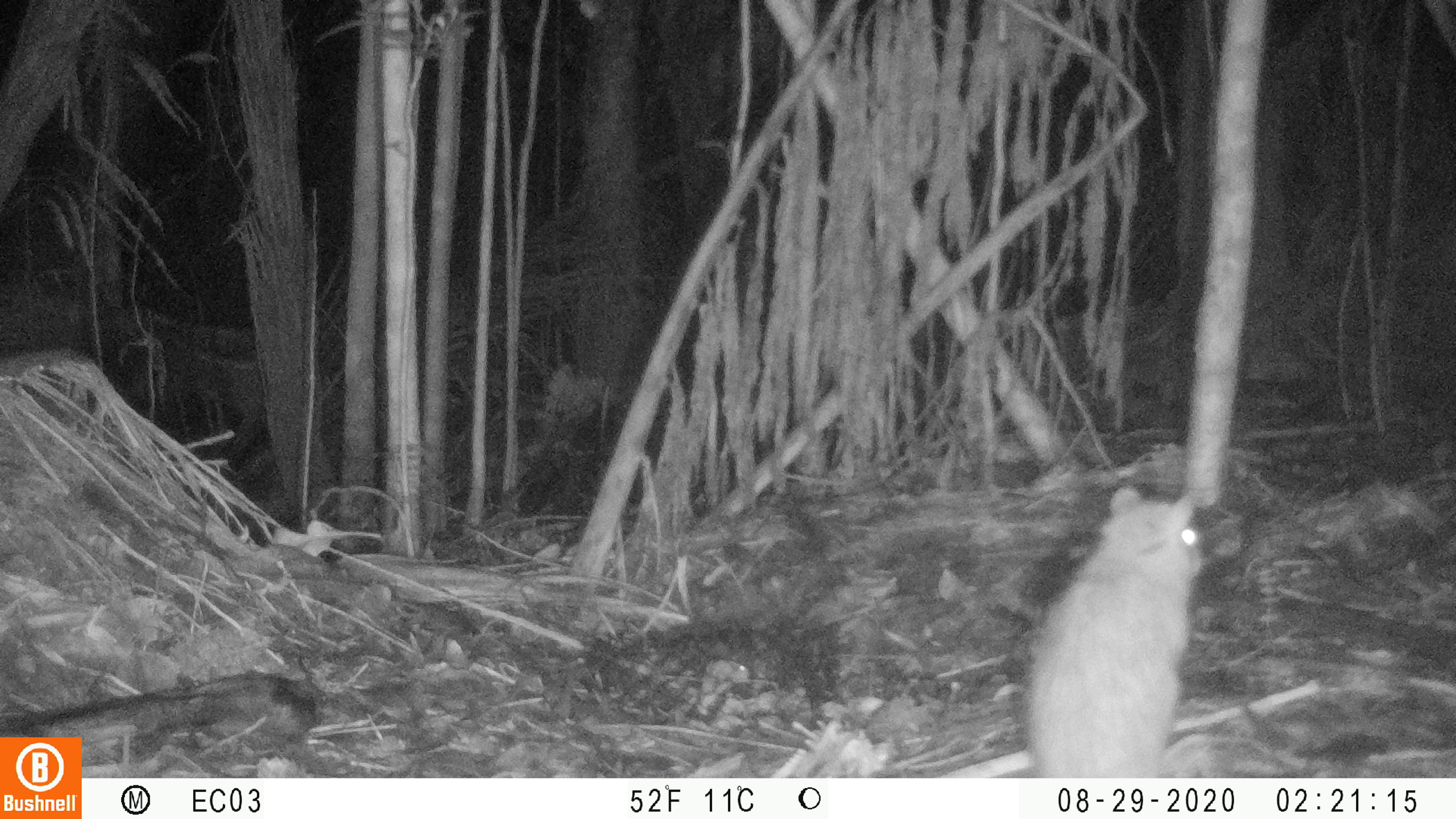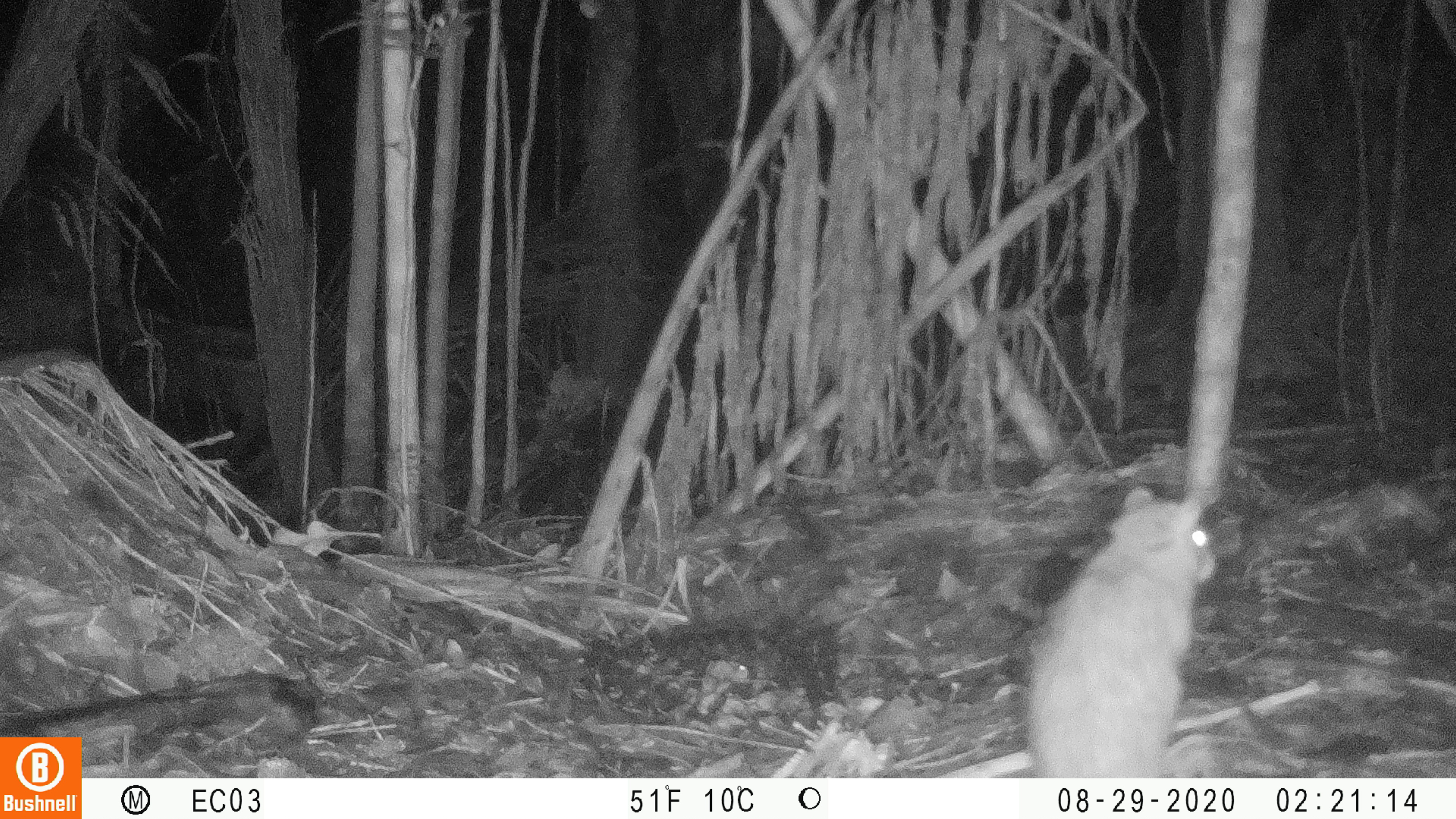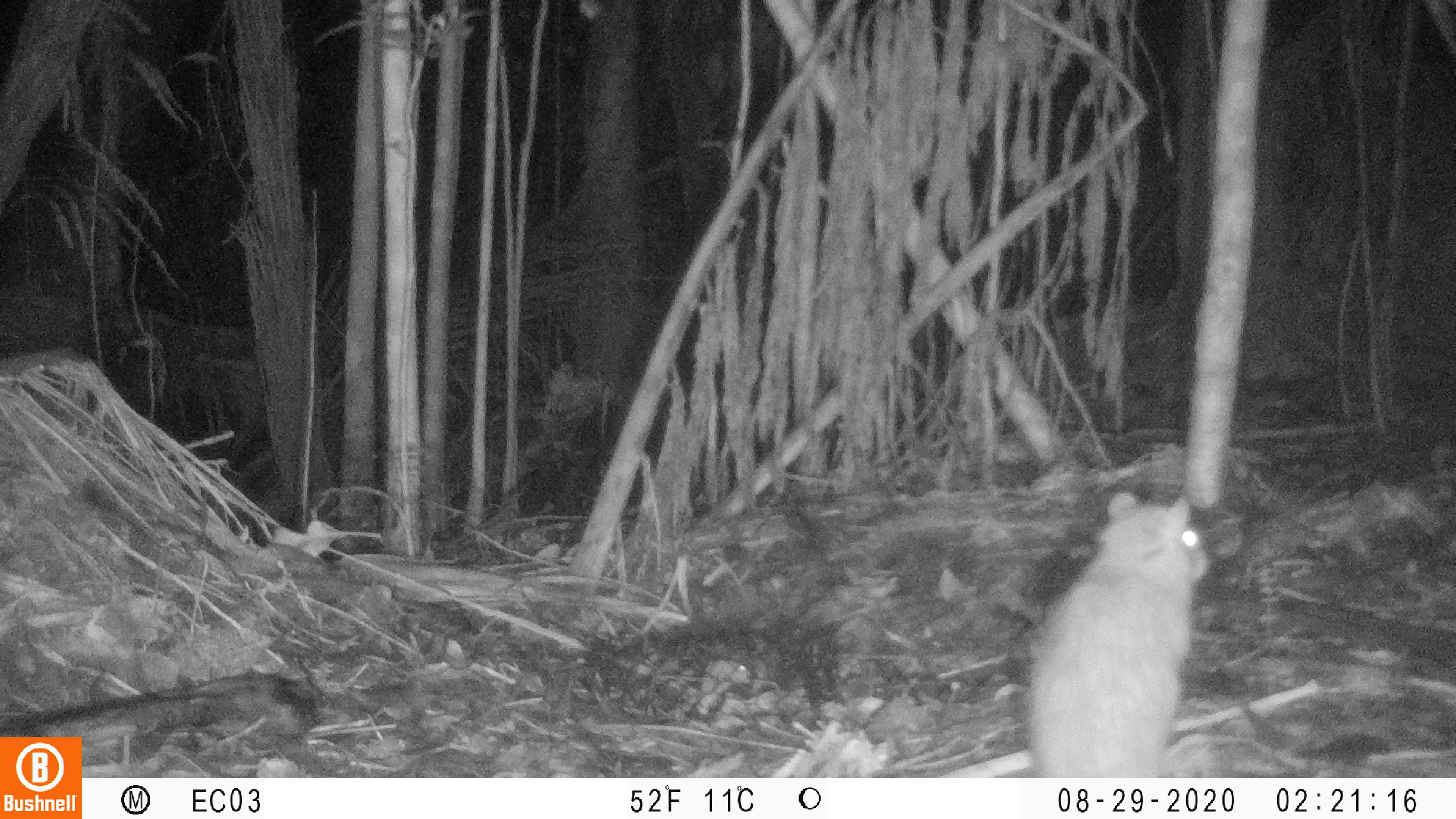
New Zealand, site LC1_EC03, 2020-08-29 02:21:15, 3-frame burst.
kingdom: Animalia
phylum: Chordata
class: Mammalia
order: Rodentia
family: Muridae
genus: Rattus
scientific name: Rattus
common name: rat